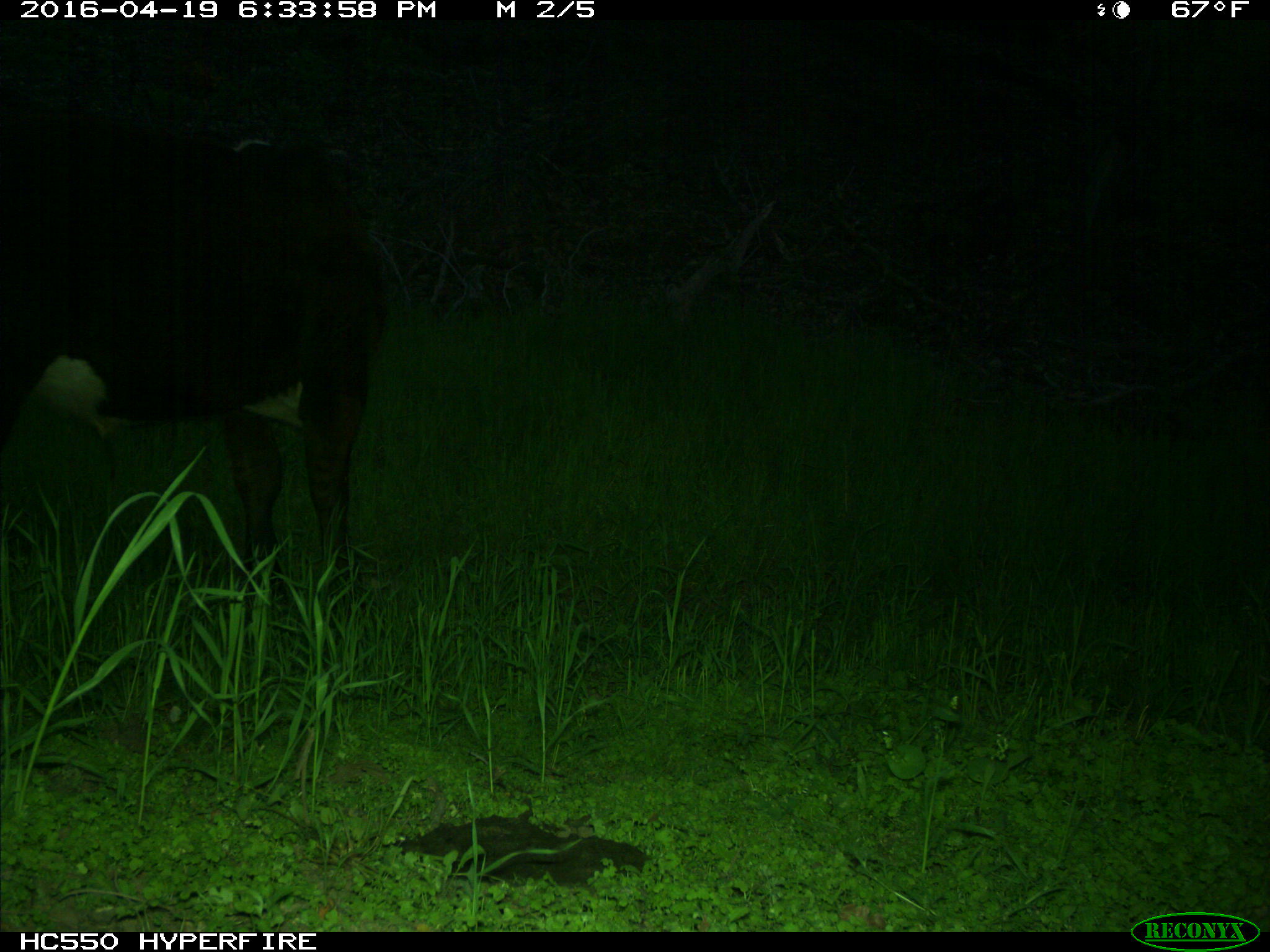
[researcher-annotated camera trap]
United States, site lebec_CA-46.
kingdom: Animalia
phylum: Chordata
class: Mammalia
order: Artiodactyla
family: Bovidae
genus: Bos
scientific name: Bos taurus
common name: domestic cow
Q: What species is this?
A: Bos taurus (domestic cow).